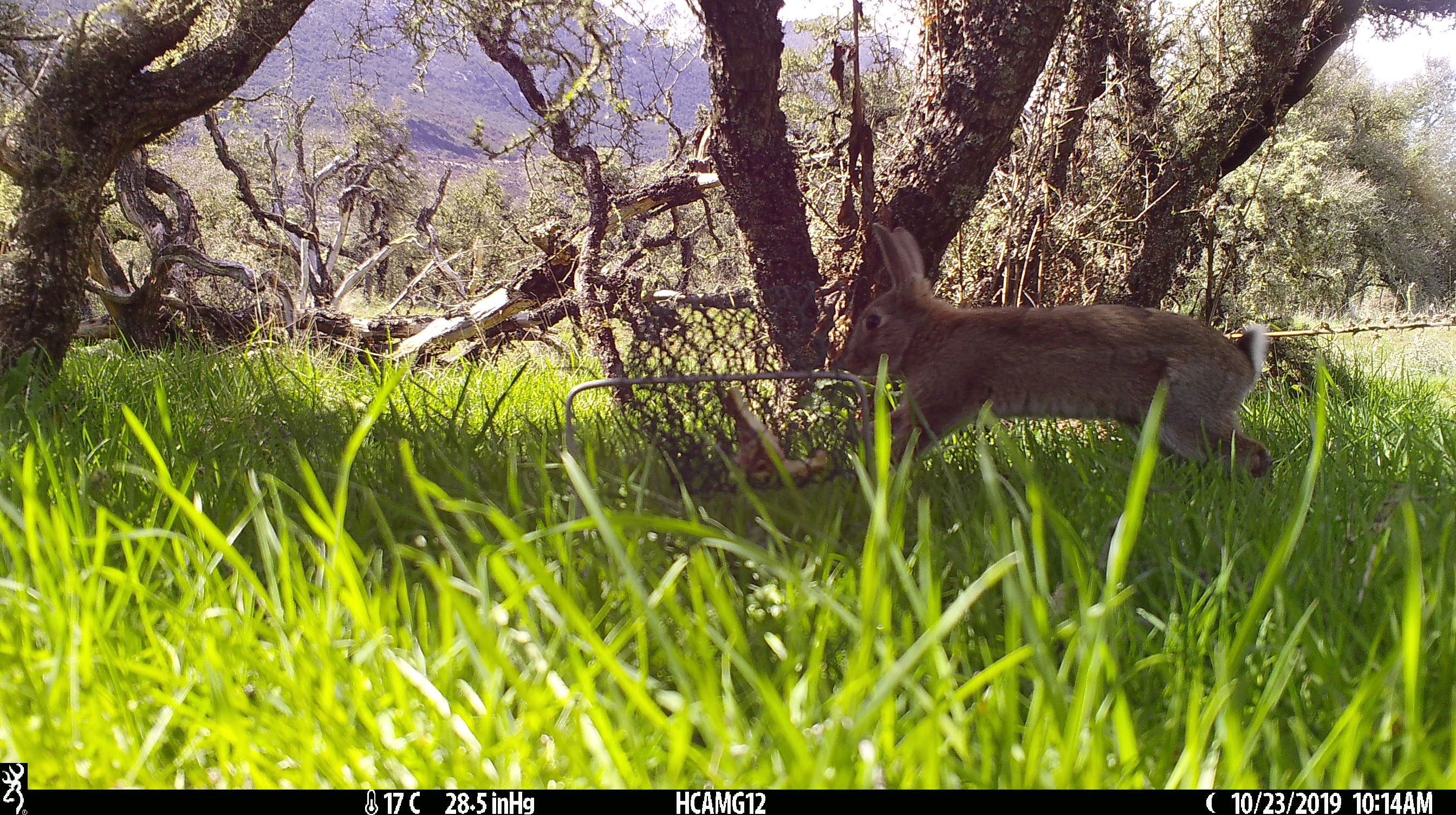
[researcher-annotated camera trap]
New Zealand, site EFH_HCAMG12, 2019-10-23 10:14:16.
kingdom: Animalia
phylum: Chordata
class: Mammalia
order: Lagomorpha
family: Leporidae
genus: Oryctolagus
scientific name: Oryctolagus cuniculus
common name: european rabbit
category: rabbit